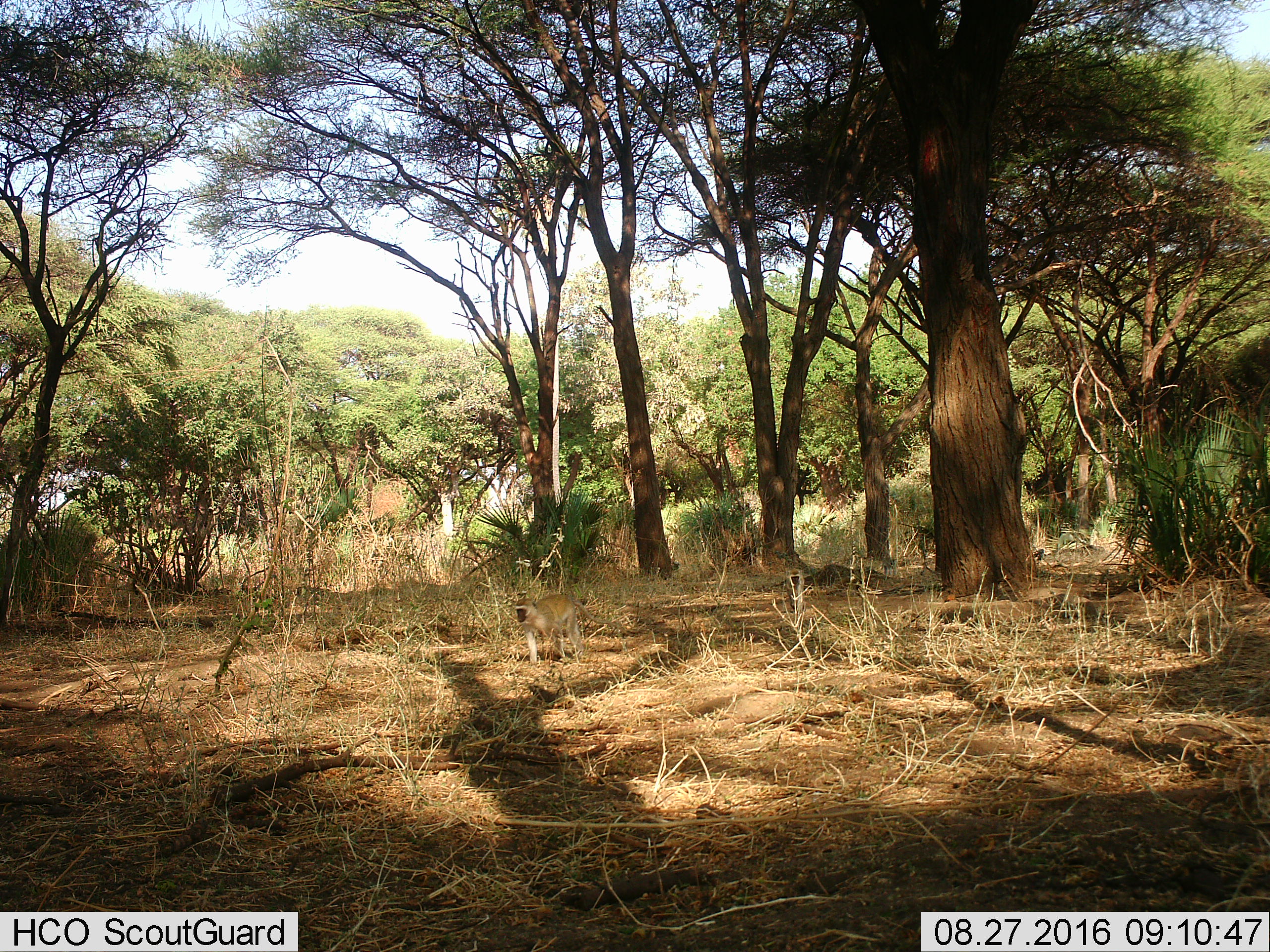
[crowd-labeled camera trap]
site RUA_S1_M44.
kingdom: Animalia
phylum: Chordata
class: Mammalia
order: Primates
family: Cercopithecidae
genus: Chlorocebus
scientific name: Chlorocebus pygerythrus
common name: vervet monkey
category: monkeyvervet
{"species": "monkeyvervet (vervet monkey) (Chlorocebus pygerythrus)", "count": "1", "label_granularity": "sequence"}